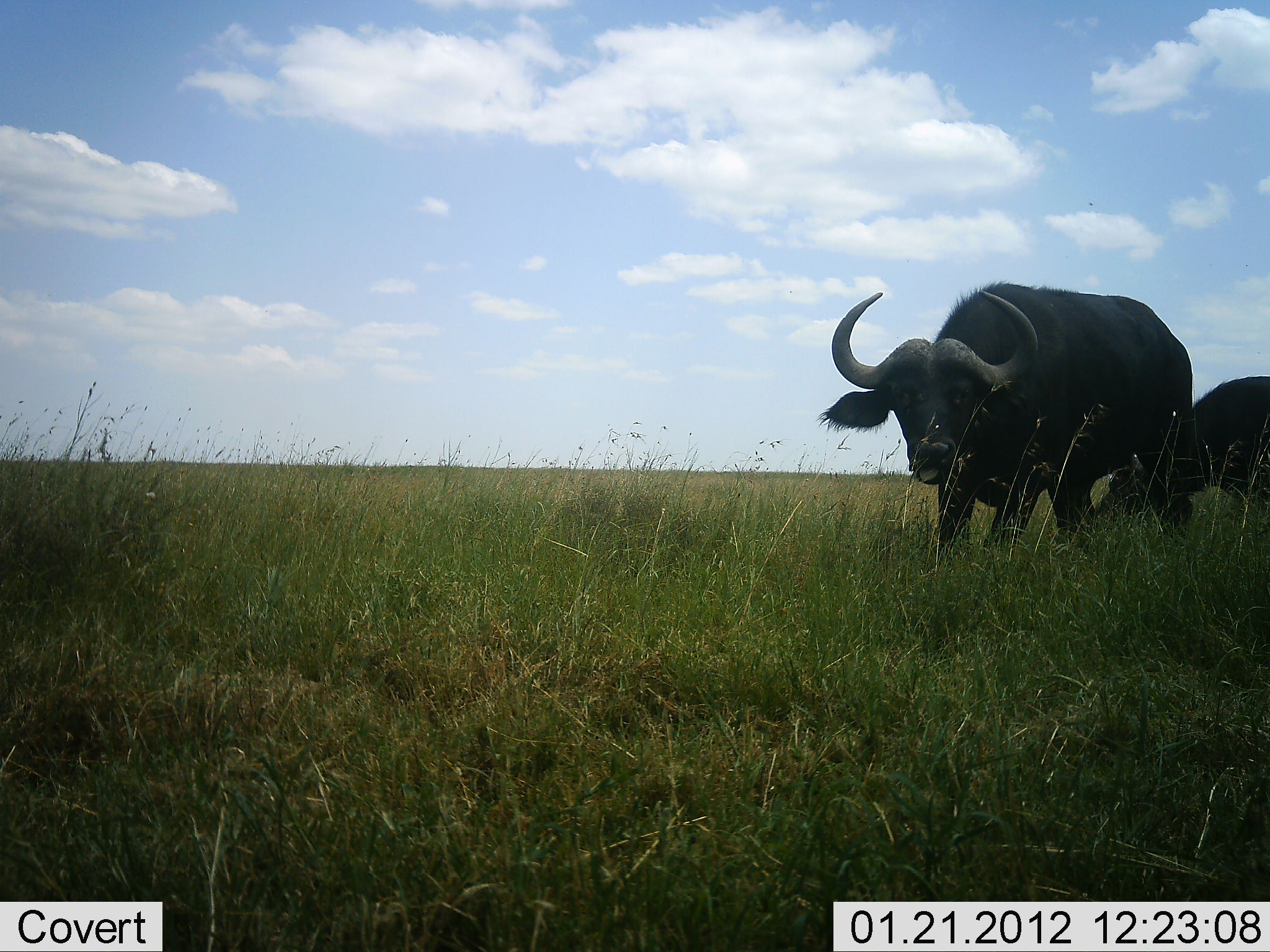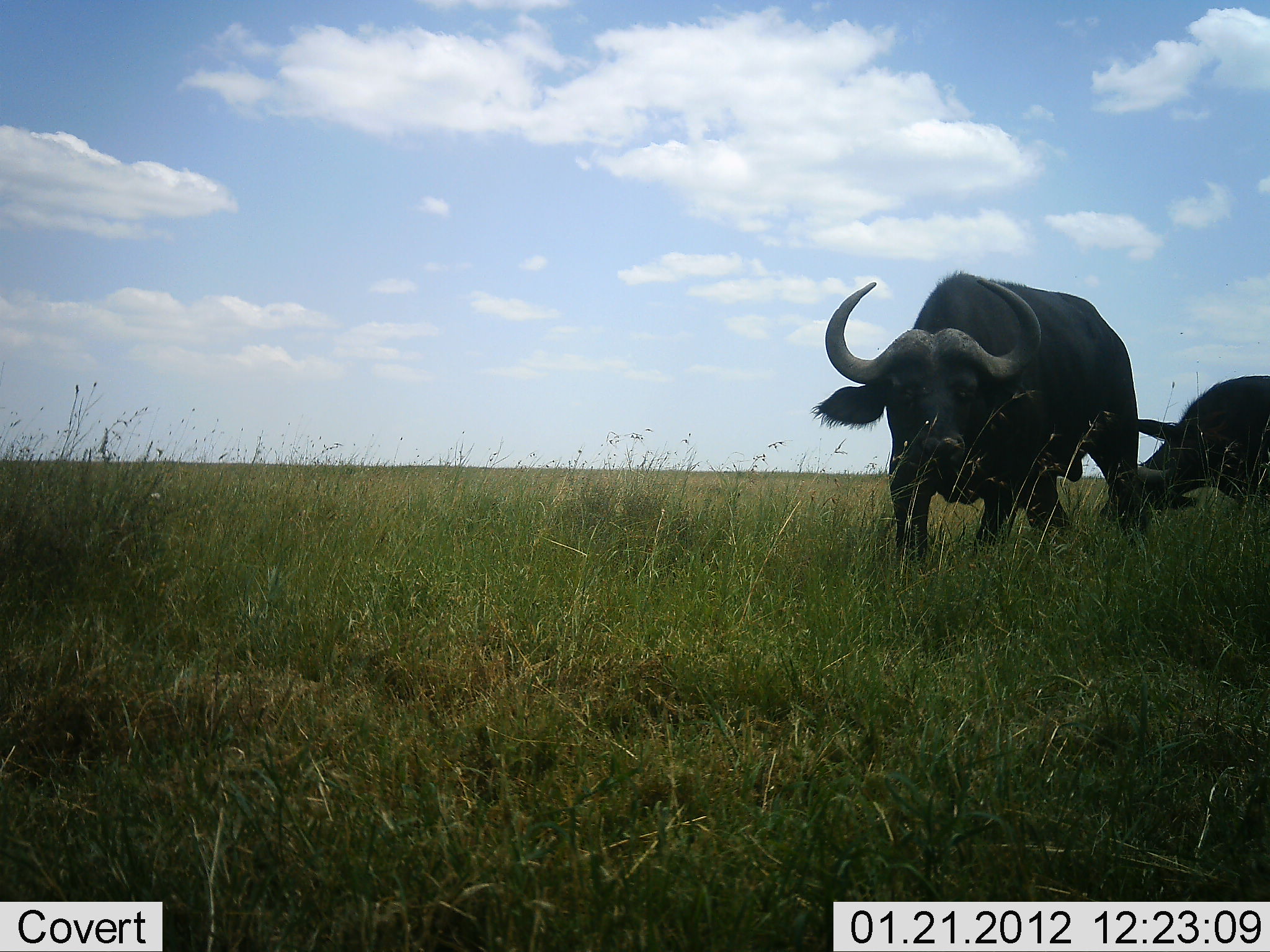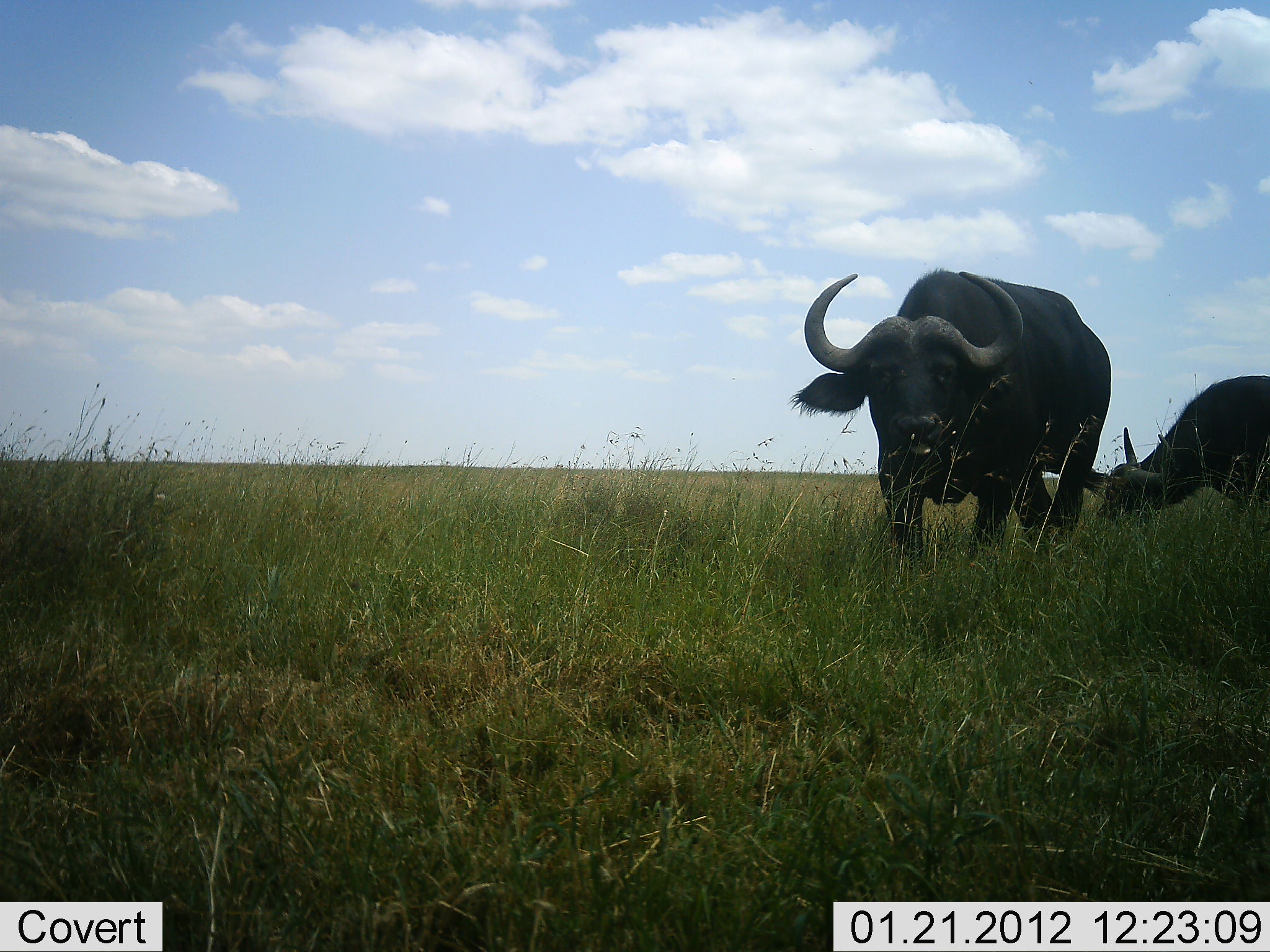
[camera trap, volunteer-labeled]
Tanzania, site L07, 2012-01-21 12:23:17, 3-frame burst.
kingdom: Animalia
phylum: Chordata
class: Mammalia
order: Artiodactyla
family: Bovidae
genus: Syncerus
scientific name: Syncerus caffer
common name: cape buffalo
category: buffalo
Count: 2.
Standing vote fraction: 50%.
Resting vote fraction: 0%.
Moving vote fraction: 67%.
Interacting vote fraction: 0%.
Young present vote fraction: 0%.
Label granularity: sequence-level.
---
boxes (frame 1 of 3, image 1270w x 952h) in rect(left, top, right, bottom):
animal: rect(814, 280, 1196, 569); rect(1093, 374, 1270, 548)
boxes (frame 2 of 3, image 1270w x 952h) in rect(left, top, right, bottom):
animal: rect(809, 268, 1199, 569); rect(1096, 374, 1270, 548)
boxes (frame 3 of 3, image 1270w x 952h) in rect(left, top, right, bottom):
animal: rect(786, 268, 1112, 569); rect(1096, 374, 1270, 548)